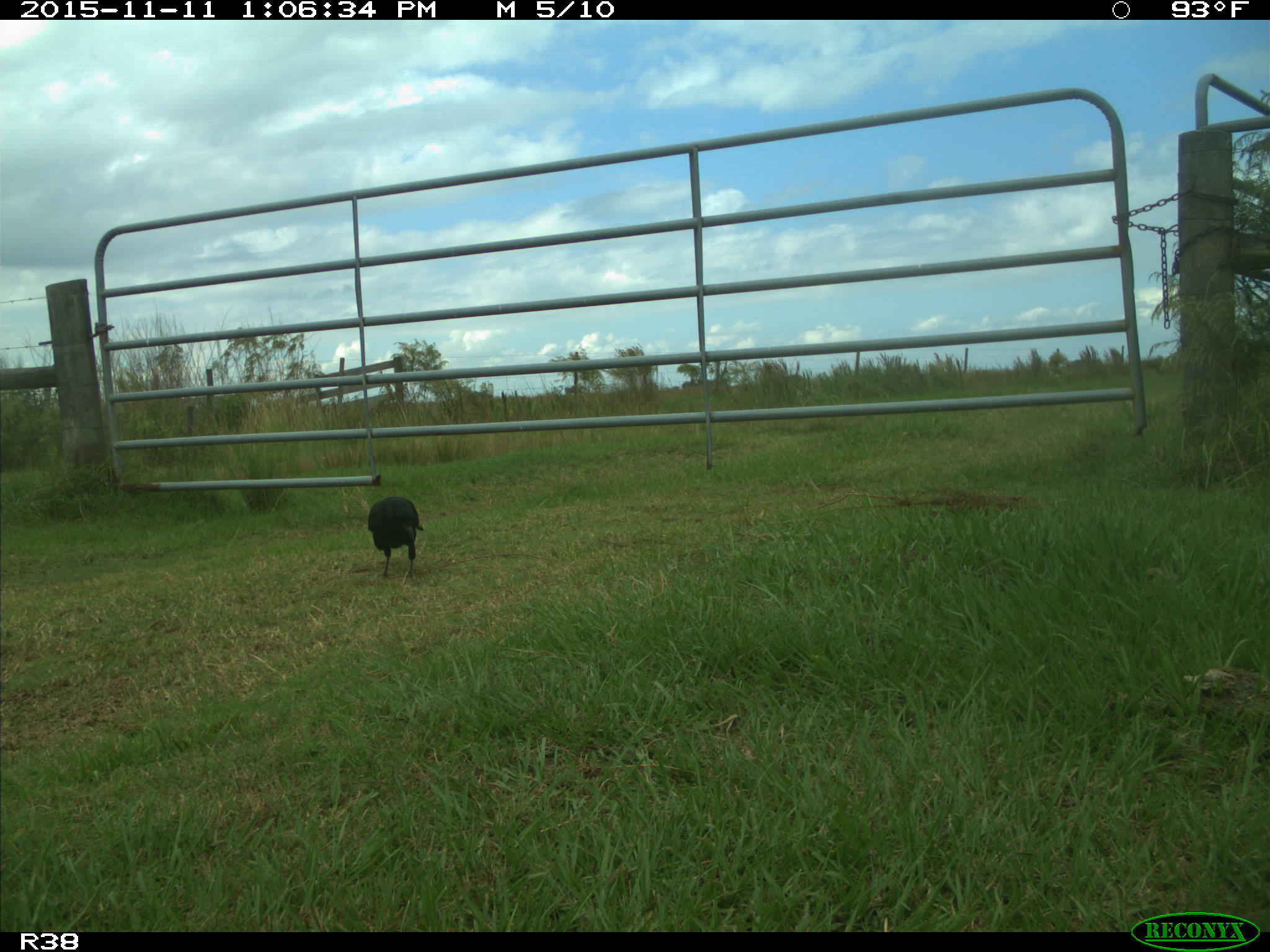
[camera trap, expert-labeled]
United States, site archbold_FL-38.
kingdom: Animalia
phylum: Chordata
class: Aves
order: Passeriformes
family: Corvidae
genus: Corvus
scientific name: Corvus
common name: crows and ravens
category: unidentified corvus